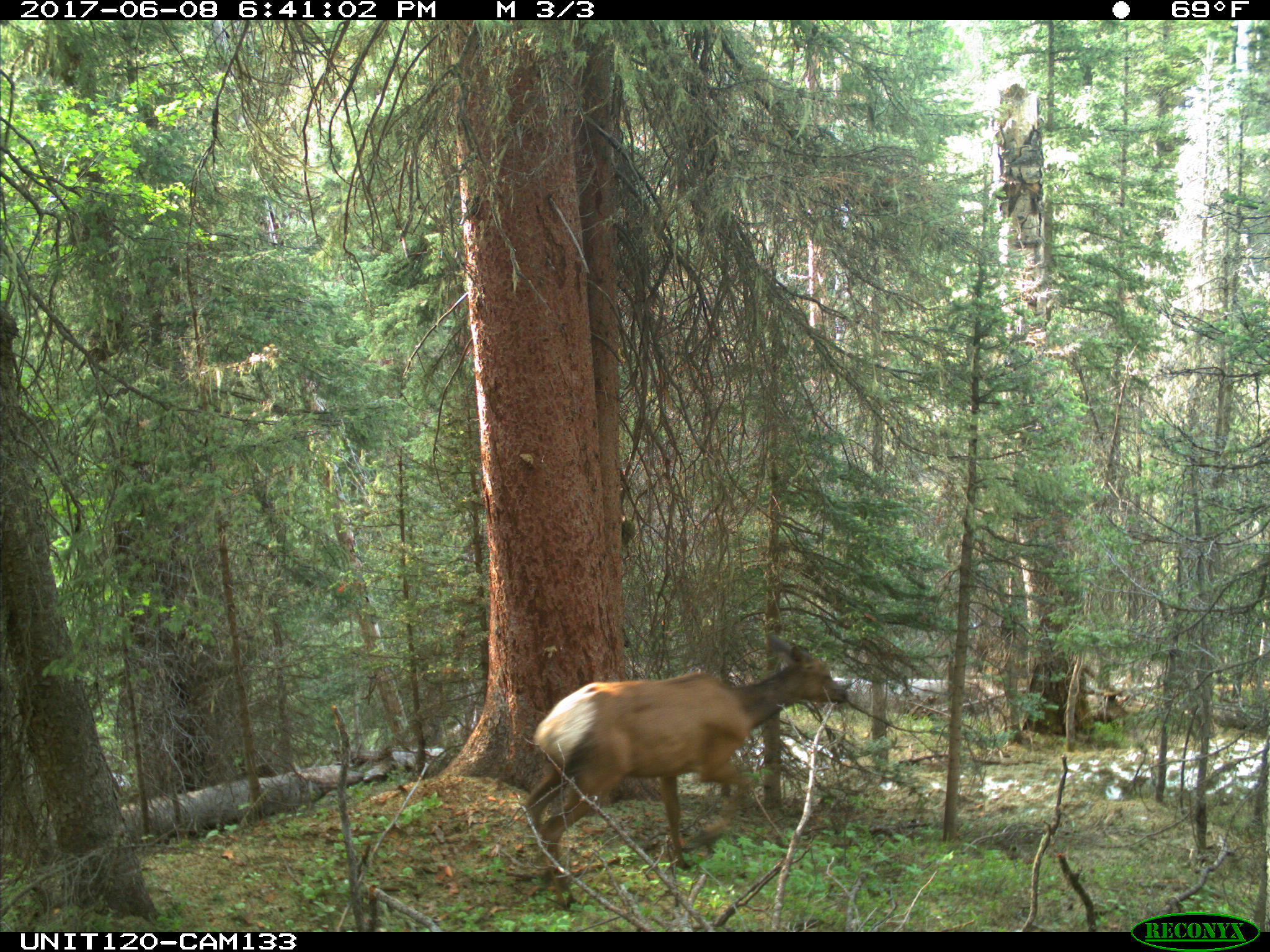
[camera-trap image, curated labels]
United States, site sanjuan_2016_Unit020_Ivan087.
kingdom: Animalia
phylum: Chordata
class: Mammalia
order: Artiodactyla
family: Cervidae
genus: Cervus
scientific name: Cervus elaphus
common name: red deer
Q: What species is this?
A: Cervus elaphus (red deer).